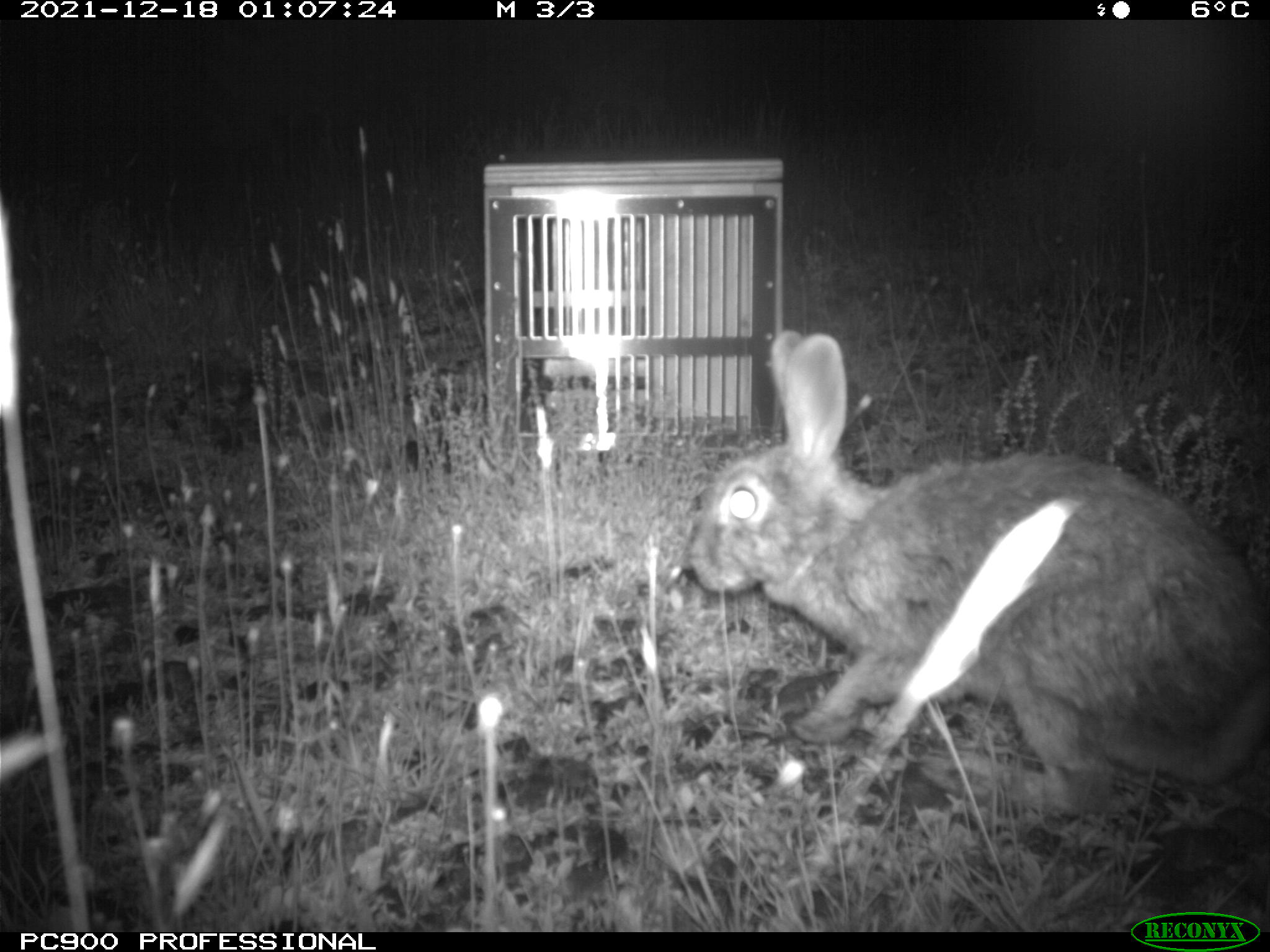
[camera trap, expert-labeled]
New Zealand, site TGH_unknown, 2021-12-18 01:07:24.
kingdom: Animalia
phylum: Chordata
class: Mammalia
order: Lagomorpha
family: Leporidae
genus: Oryctolagus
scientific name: Oryctolagus cuniculus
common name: european rabbit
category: rabbit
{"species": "rabbit (european rabbit) (Oryctolagus cuniculus)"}